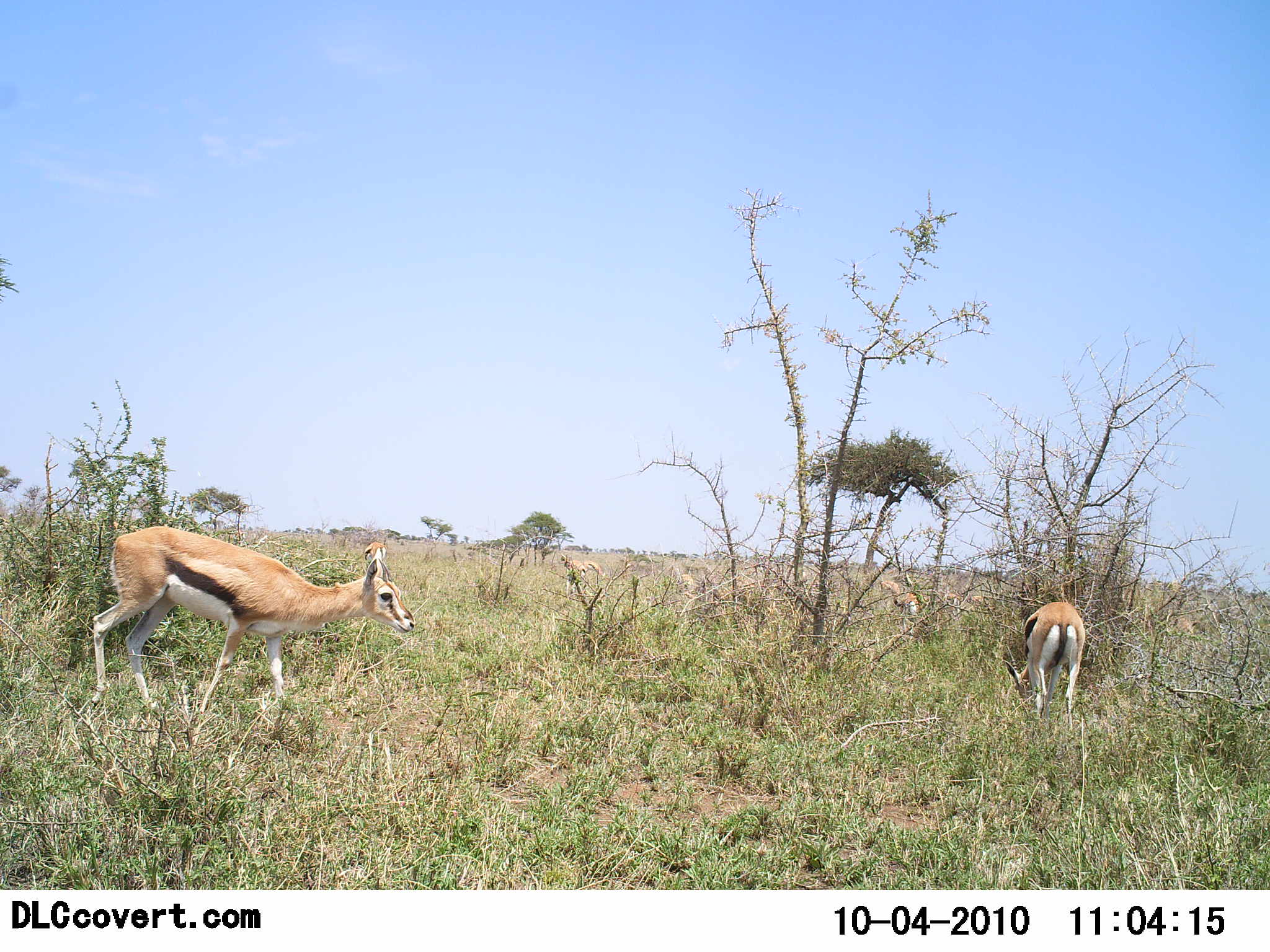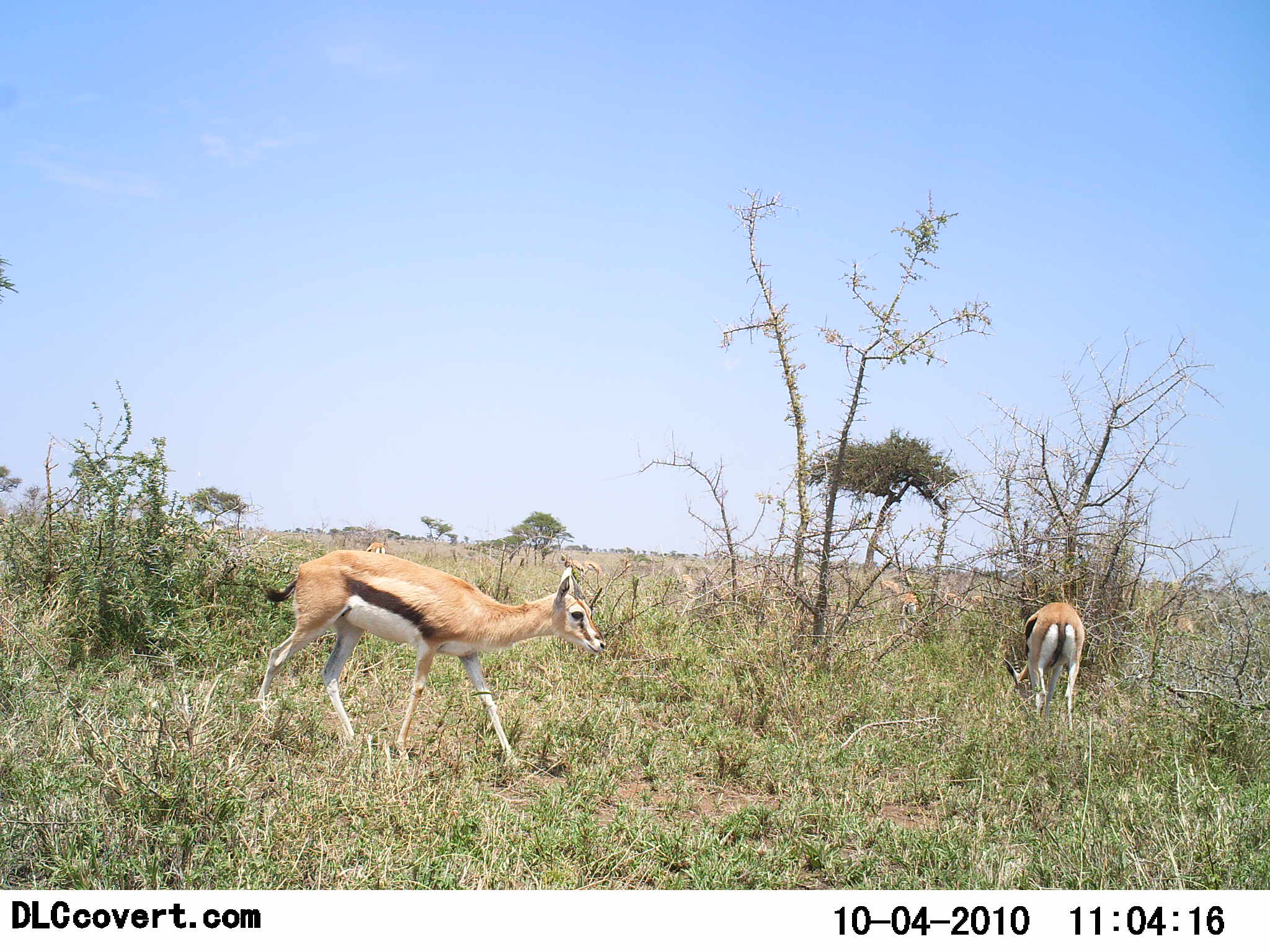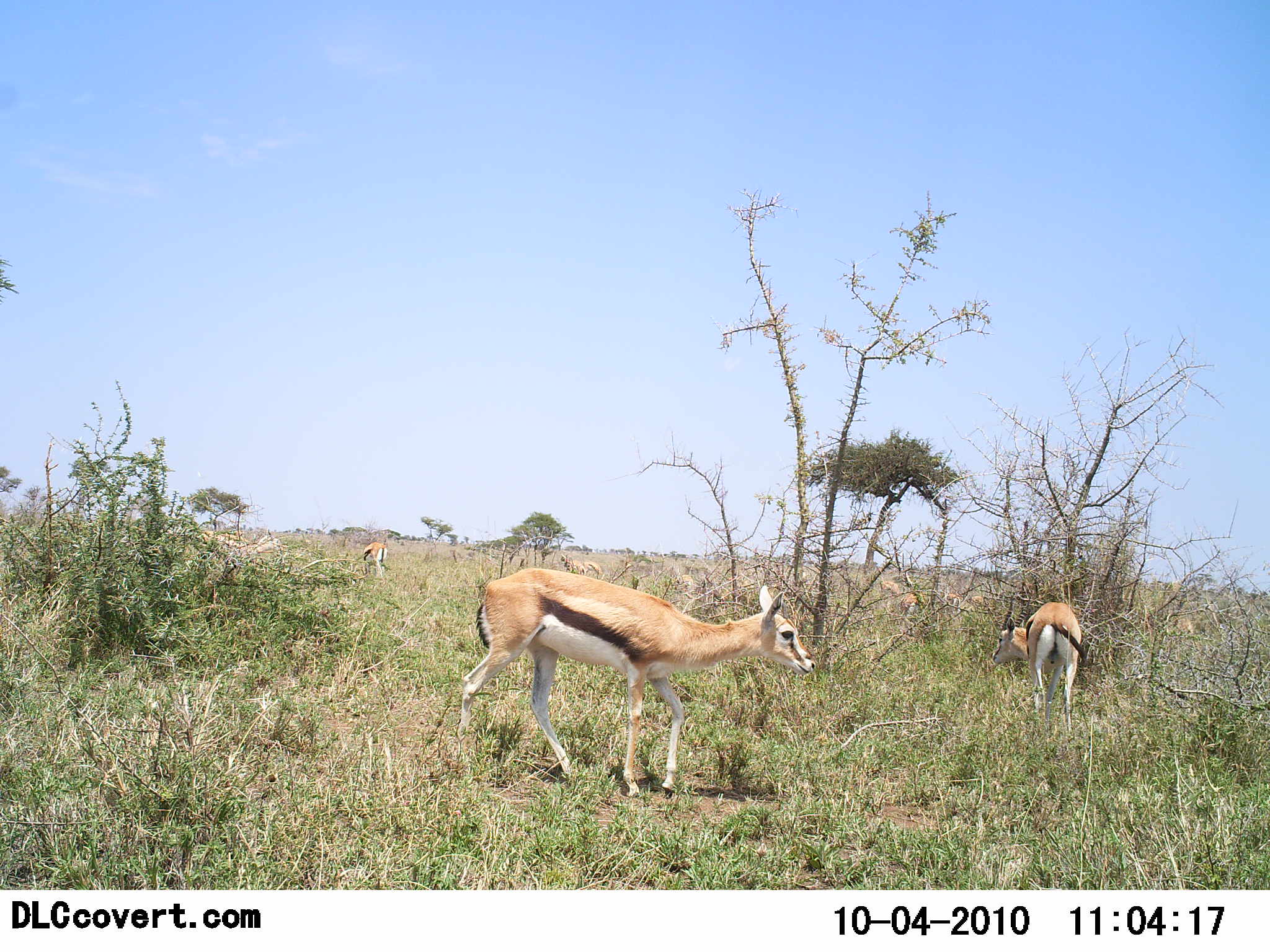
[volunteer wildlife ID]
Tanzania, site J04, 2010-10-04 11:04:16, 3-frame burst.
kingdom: Animalia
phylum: Chordata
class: Mammalia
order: Artiodactyla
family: Bovidae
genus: Eudorcas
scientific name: Eudorcas thomsonii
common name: thomson's gazelle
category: gazellethomsons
Gazellethomsons (thomson's gazelle) (Eudorcas thomsonii), count 3. Behavior (volunteer vote fractions): standing 15%, resting 0%, moving 77%, interacting 0%. Young present (vote fraction): 0%. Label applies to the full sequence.